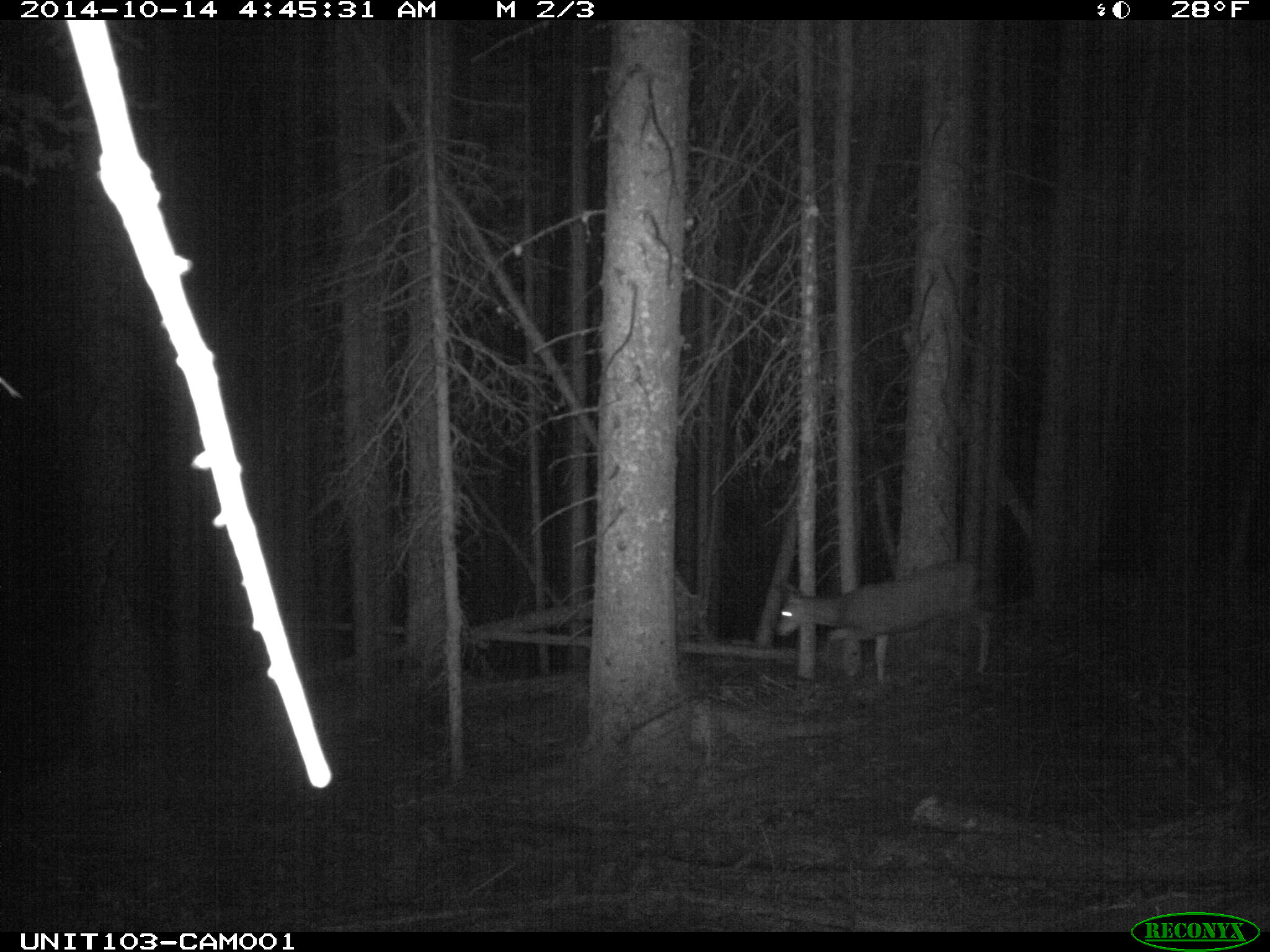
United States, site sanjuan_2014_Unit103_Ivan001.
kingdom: Animalia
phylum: Chordata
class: Mammalia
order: Artiodactyla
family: Cervidae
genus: Odocoileus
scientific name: Odocoileus hemionus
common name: mule deer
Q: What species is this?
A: Odocoileus hemionus (mule deer).